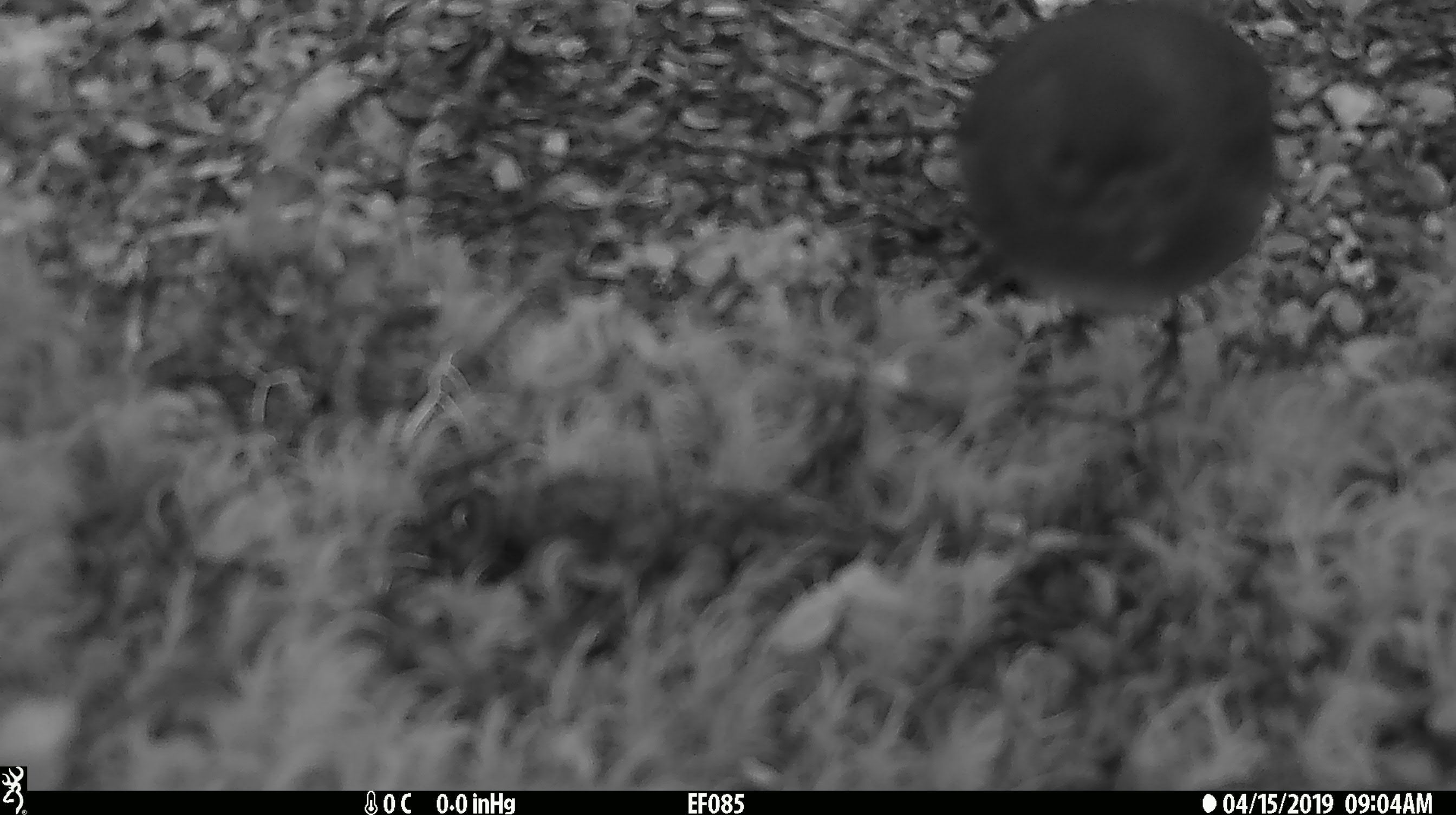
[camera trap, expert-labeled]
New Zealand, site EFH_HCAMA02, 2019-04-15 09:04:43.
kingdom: Animalia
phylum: Chordata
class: Aves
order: Passeriformes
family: Petroicidae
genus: Petroica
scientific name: Petroica australis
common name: new zealand robin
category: robin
Robin (new zealand robin) (Petroica australis).